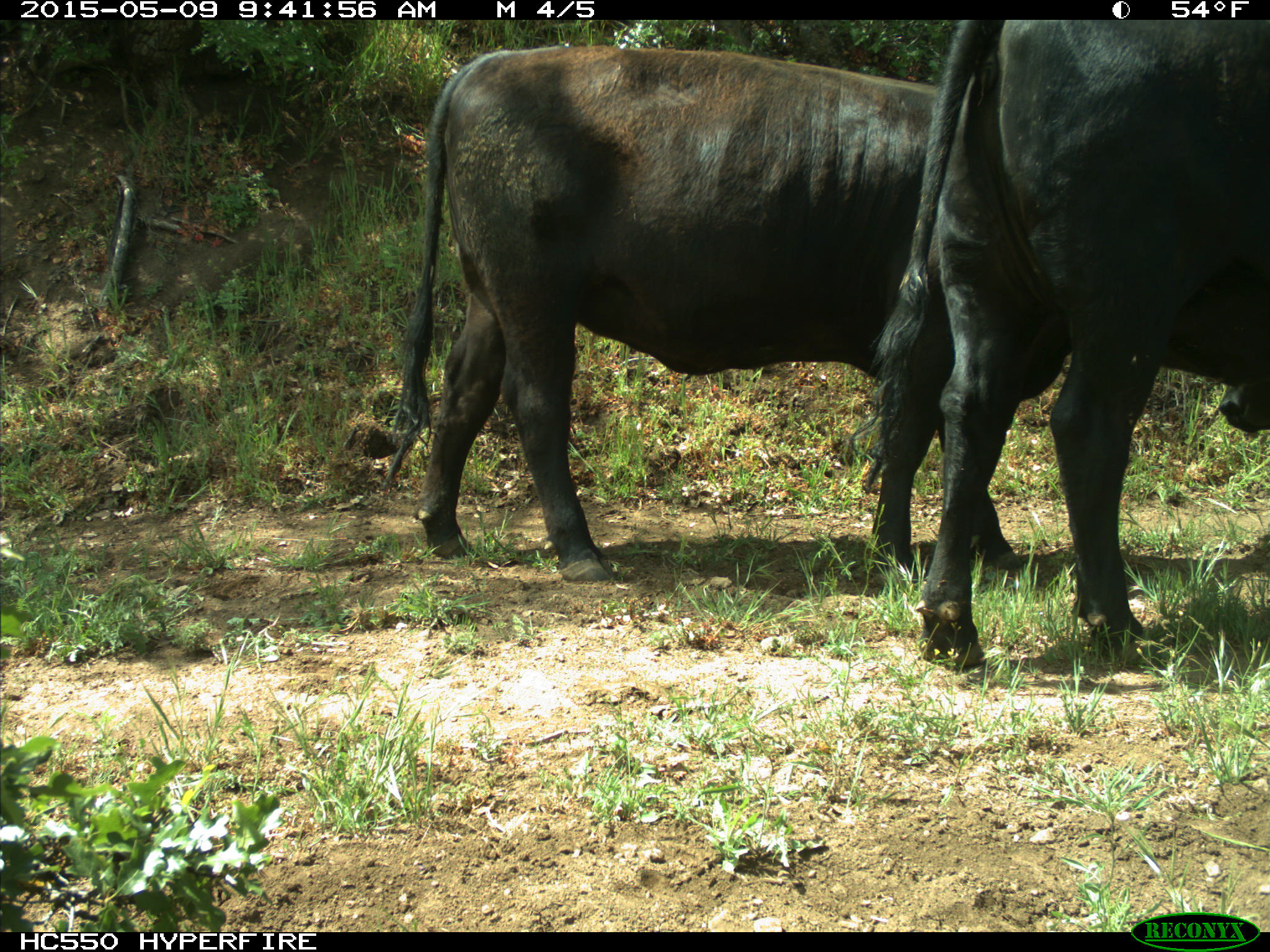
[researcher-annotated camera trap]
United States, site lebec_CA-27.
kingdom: Animalia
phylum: Chordata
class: Mammalia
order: Artiodactyla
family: Bovidae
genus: Bos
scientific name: Bos taurus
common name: domestic cow